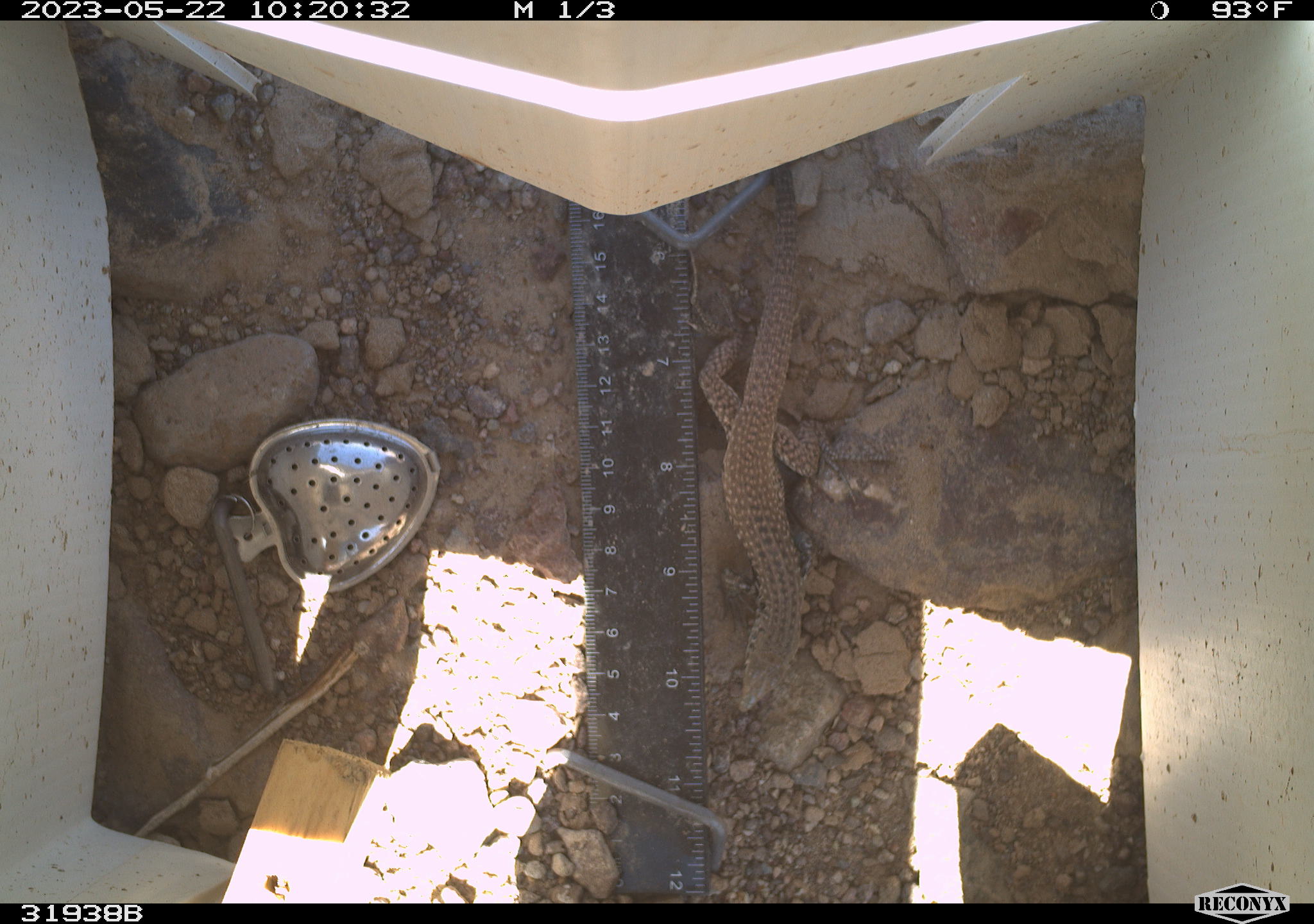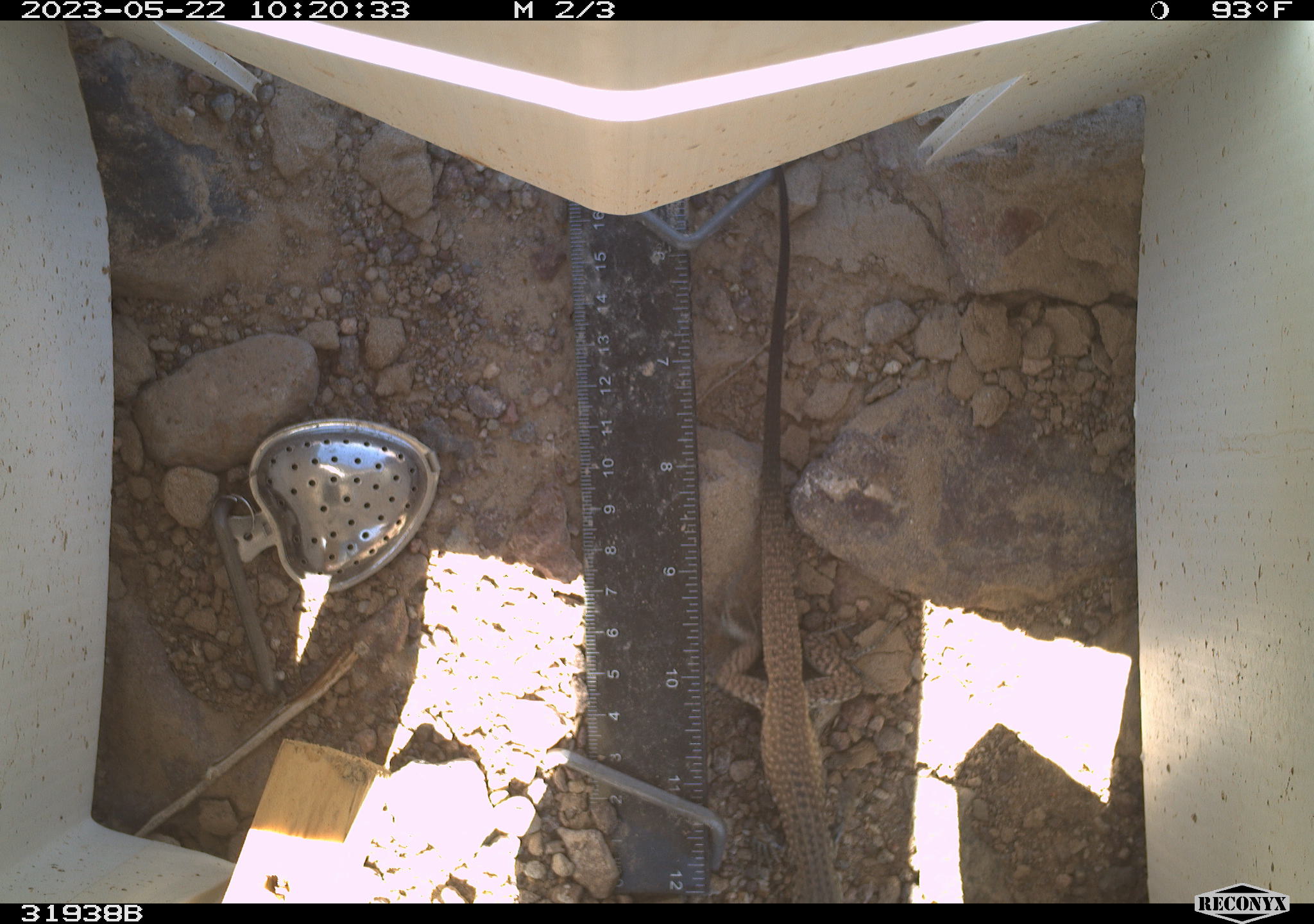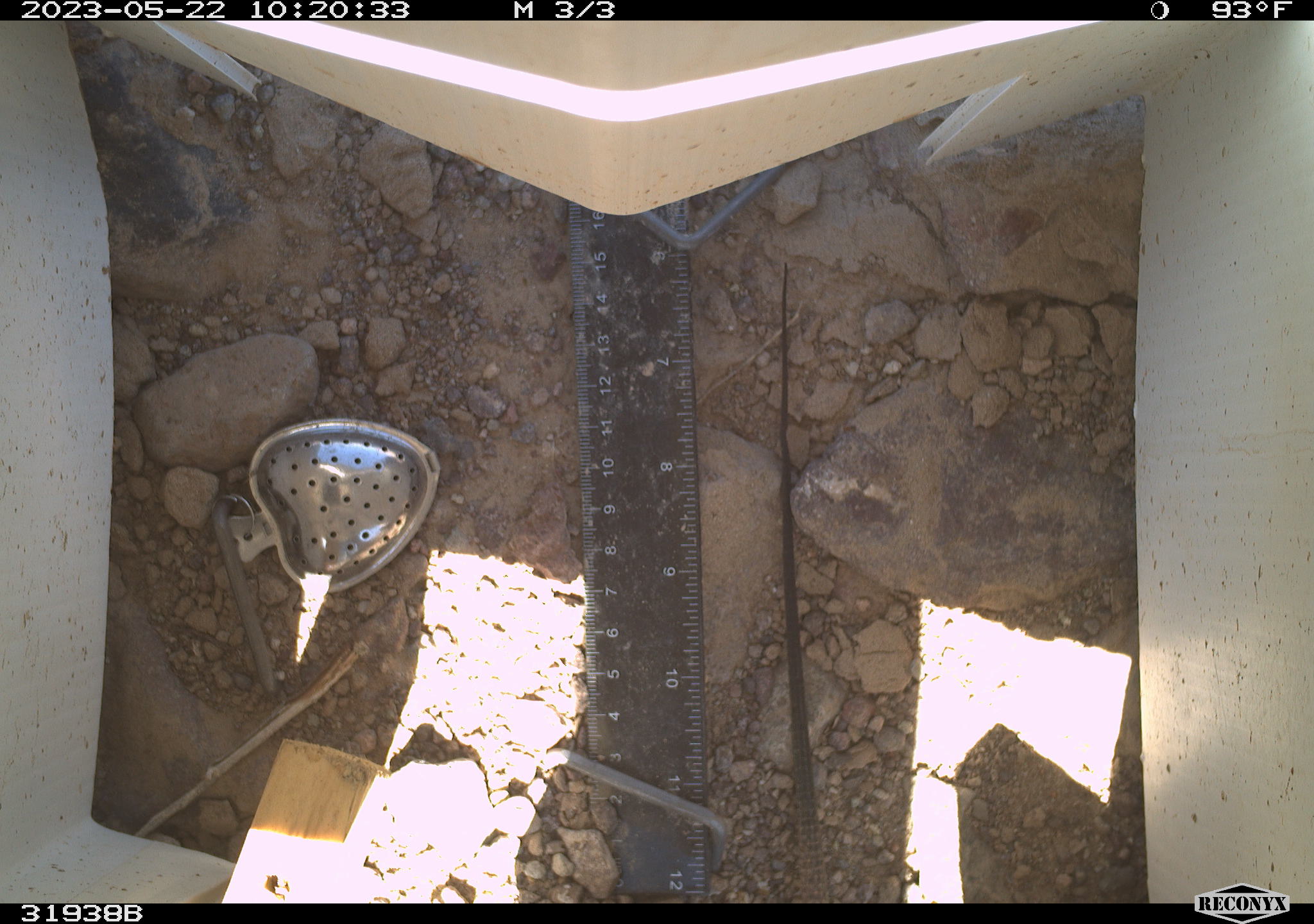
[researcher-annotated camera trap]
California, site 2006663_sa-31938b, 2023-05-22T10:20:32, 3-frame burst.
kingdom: Animalia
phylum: Chordata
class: Reptilia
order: Squamata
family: Teiidae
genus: Aspidoscelis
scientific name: Aspidoscelis tigris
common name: western whiptail